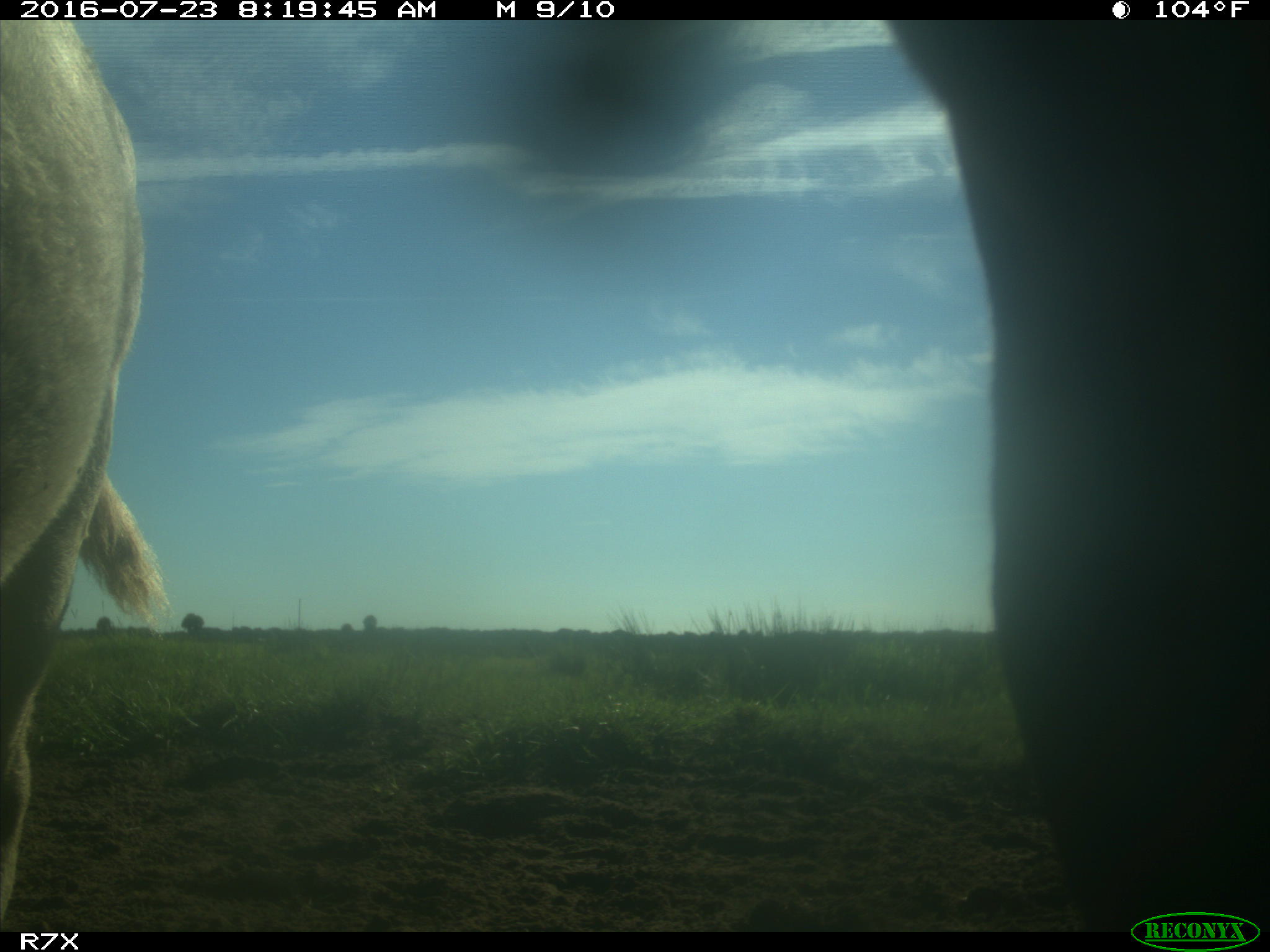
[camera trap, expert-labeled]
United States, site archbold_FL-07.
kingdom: Animalia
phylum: Chordata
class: Mammalia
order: Artiodactyla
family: Bovidae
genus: Bos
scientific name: Bos taurus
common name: domestic cow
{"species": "Bos taurus (domestic cow)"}